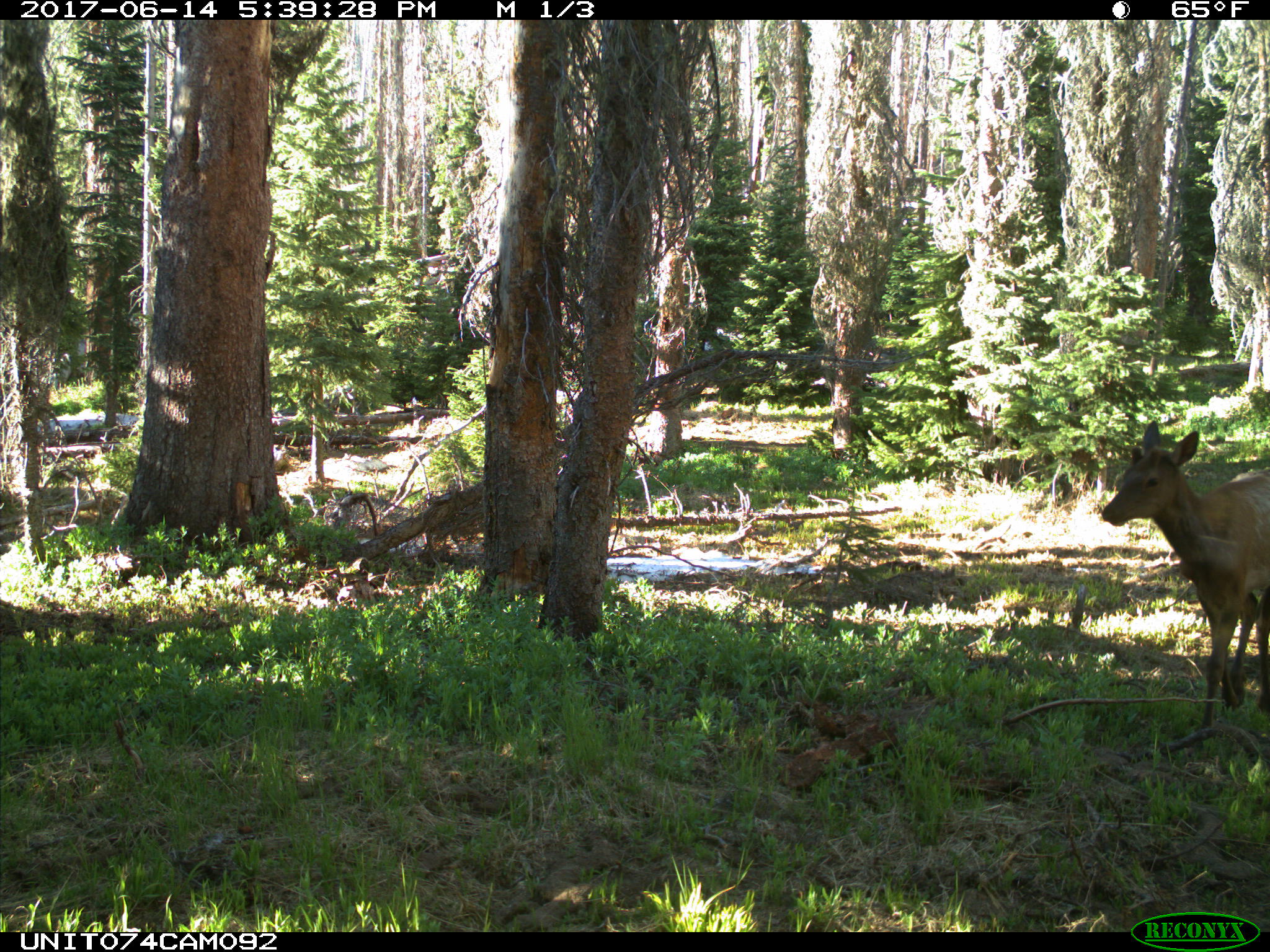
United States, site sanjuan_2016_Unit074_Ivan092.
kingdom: Animalia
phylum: Chordata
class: Mammalia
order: Artiodactyla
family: Cervidae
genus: Cervus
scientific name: Cervus elaphus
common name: red deer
Cervus elaphus (red deer).